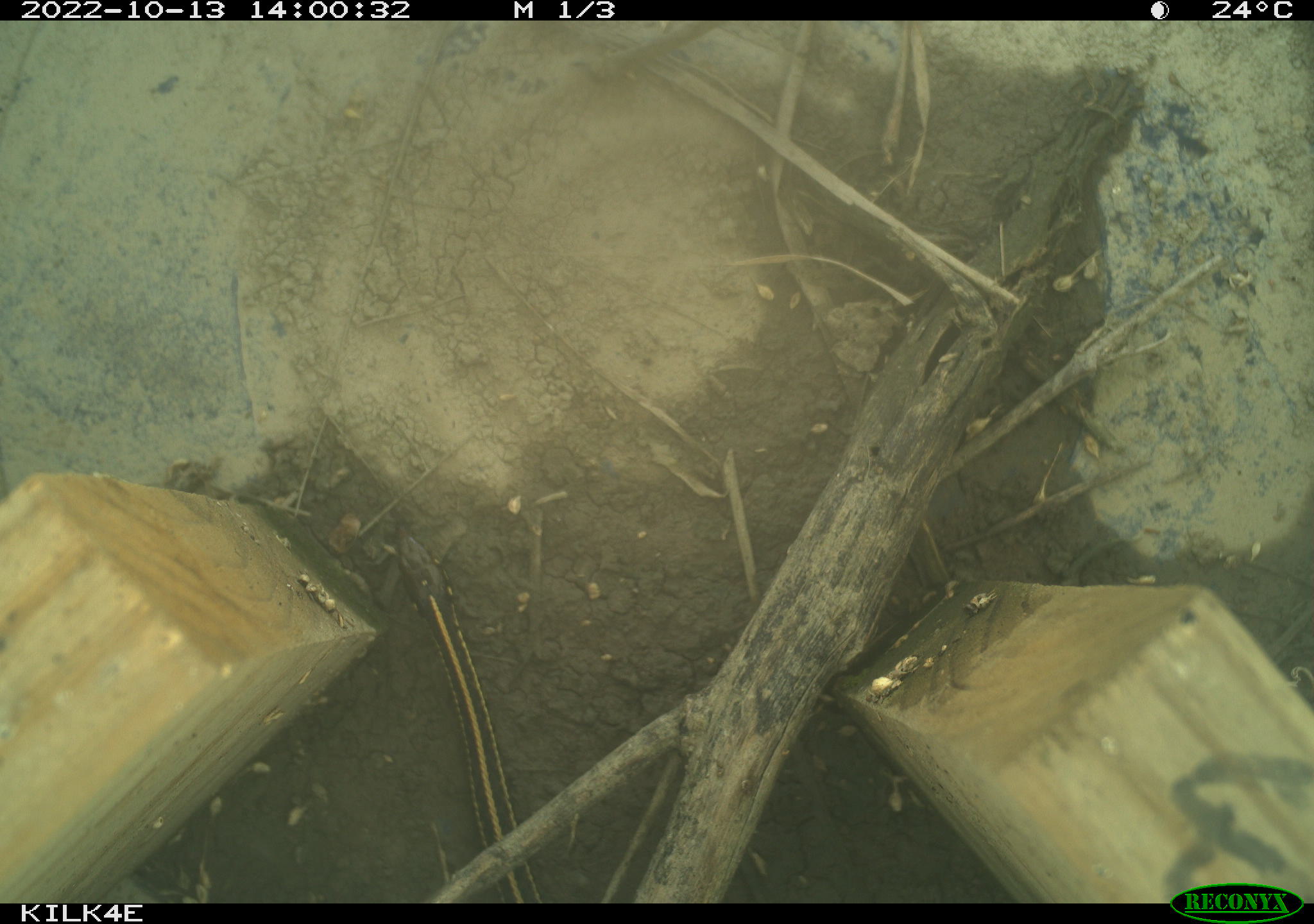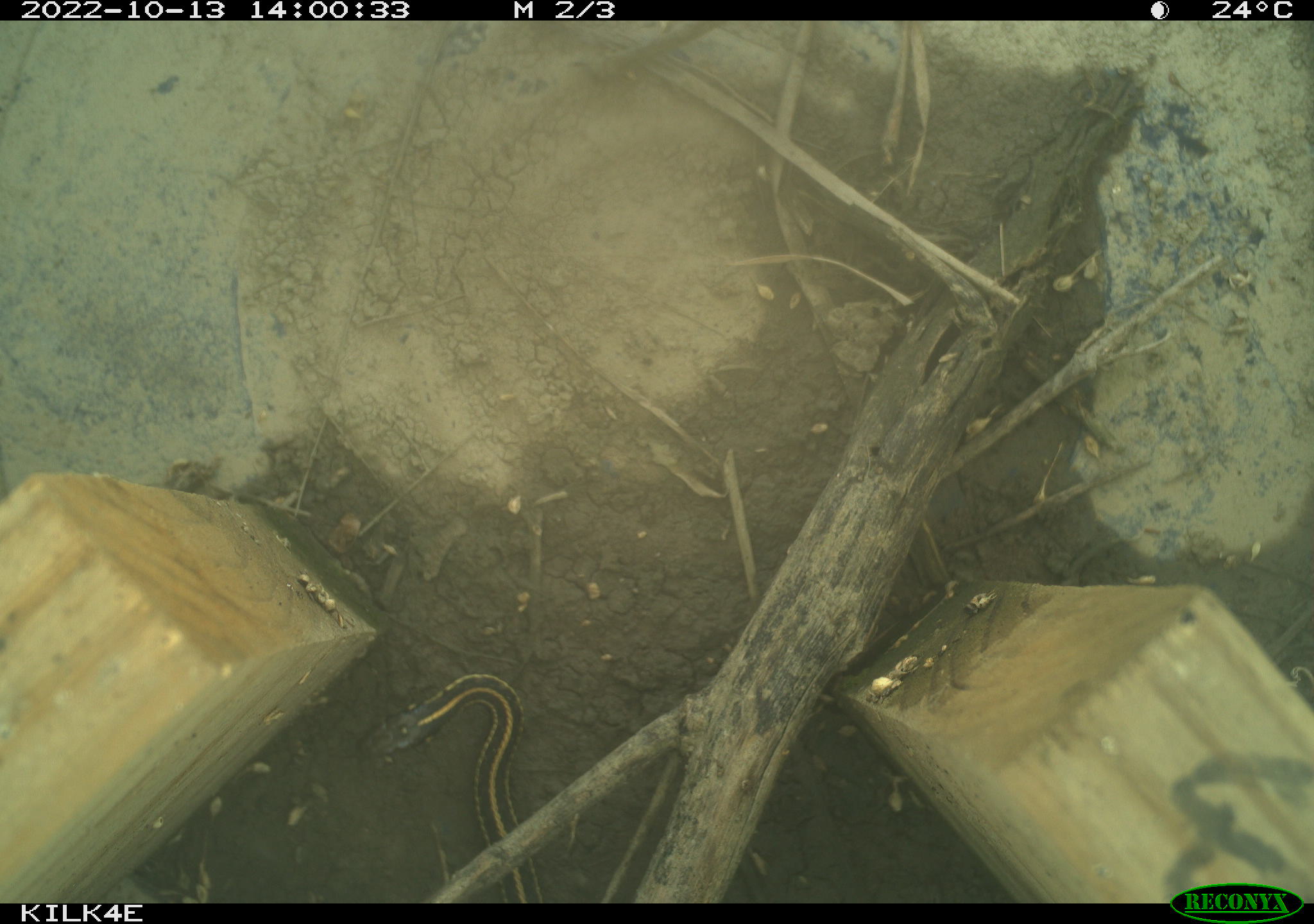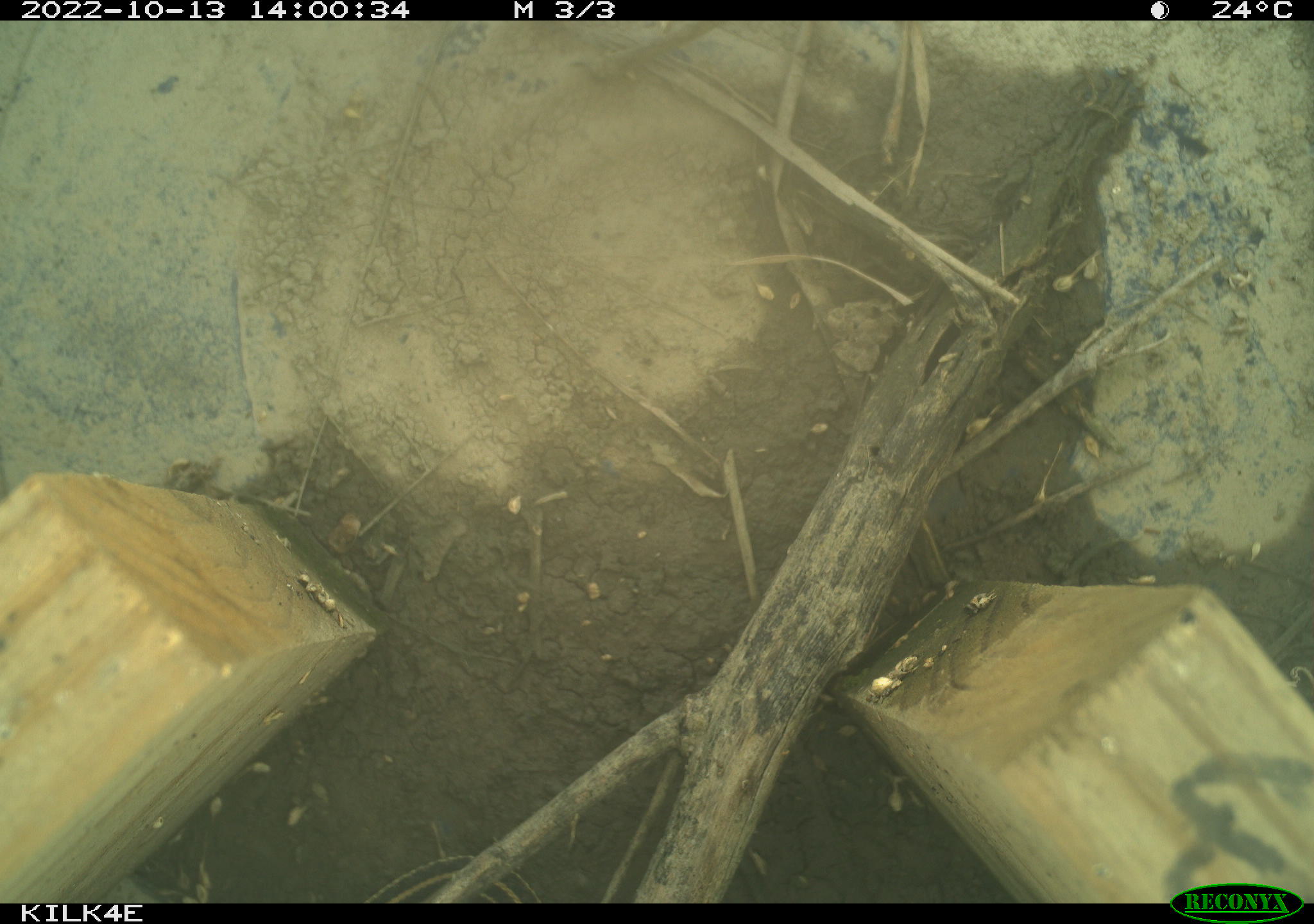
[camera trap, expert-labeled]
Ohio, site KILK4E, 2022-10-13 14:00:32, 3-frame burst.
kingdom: Animalia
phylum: Chordata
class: Reptilia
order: Squamata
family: Colubridae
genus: Thamnophis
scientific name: Thamnophis radix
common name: plains gartersnake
Plains gartersnake (Thamnophis radix).